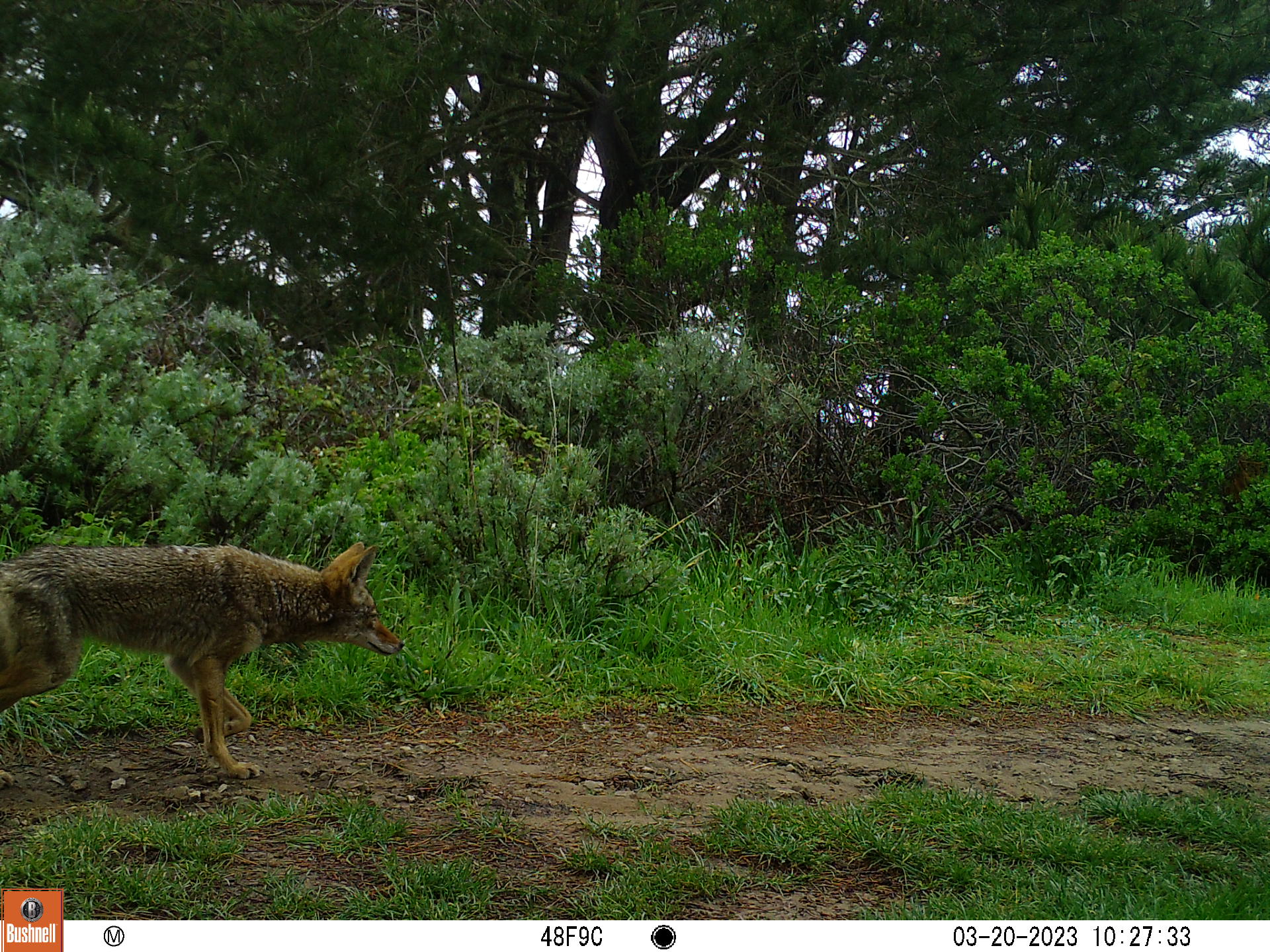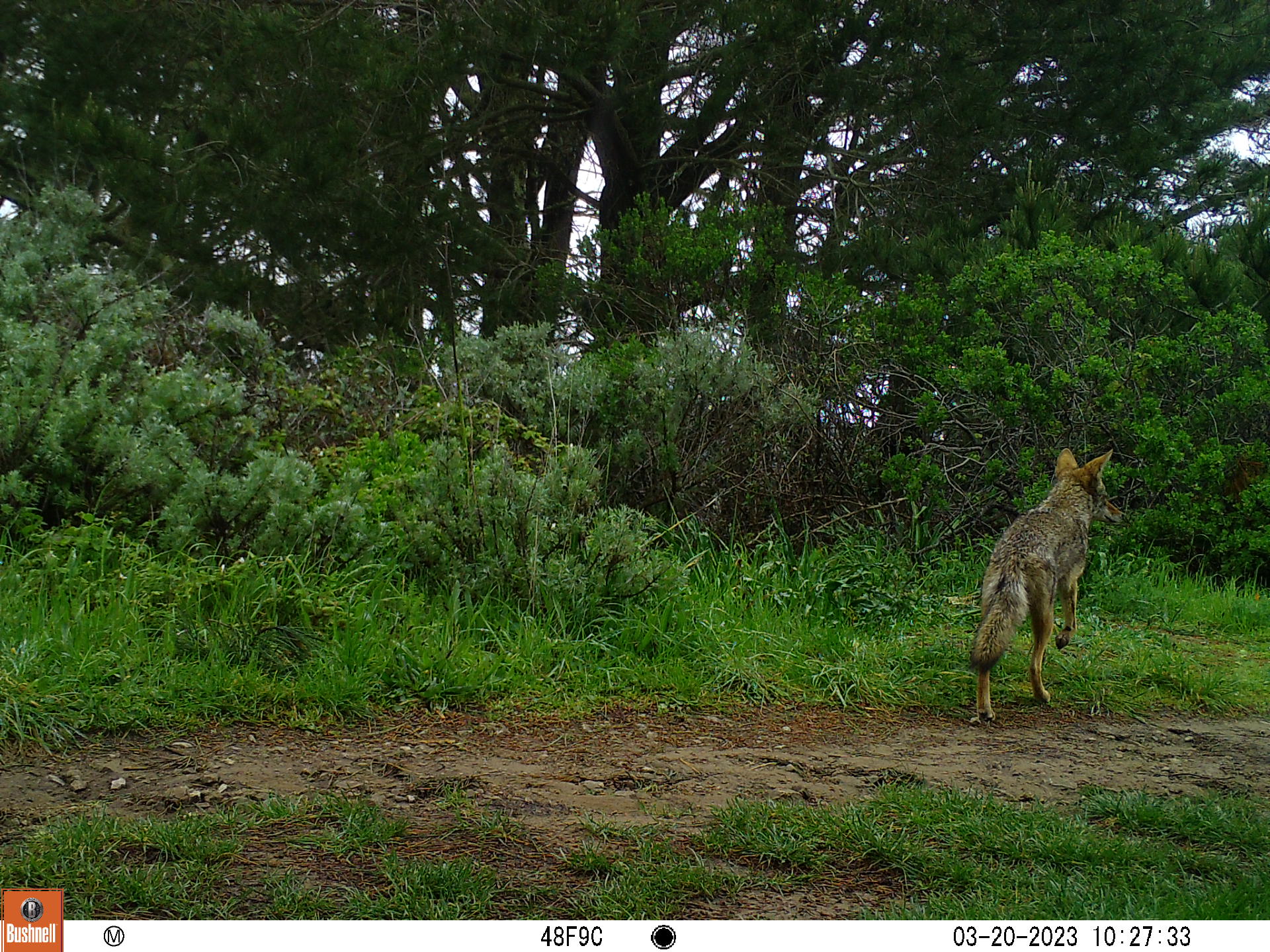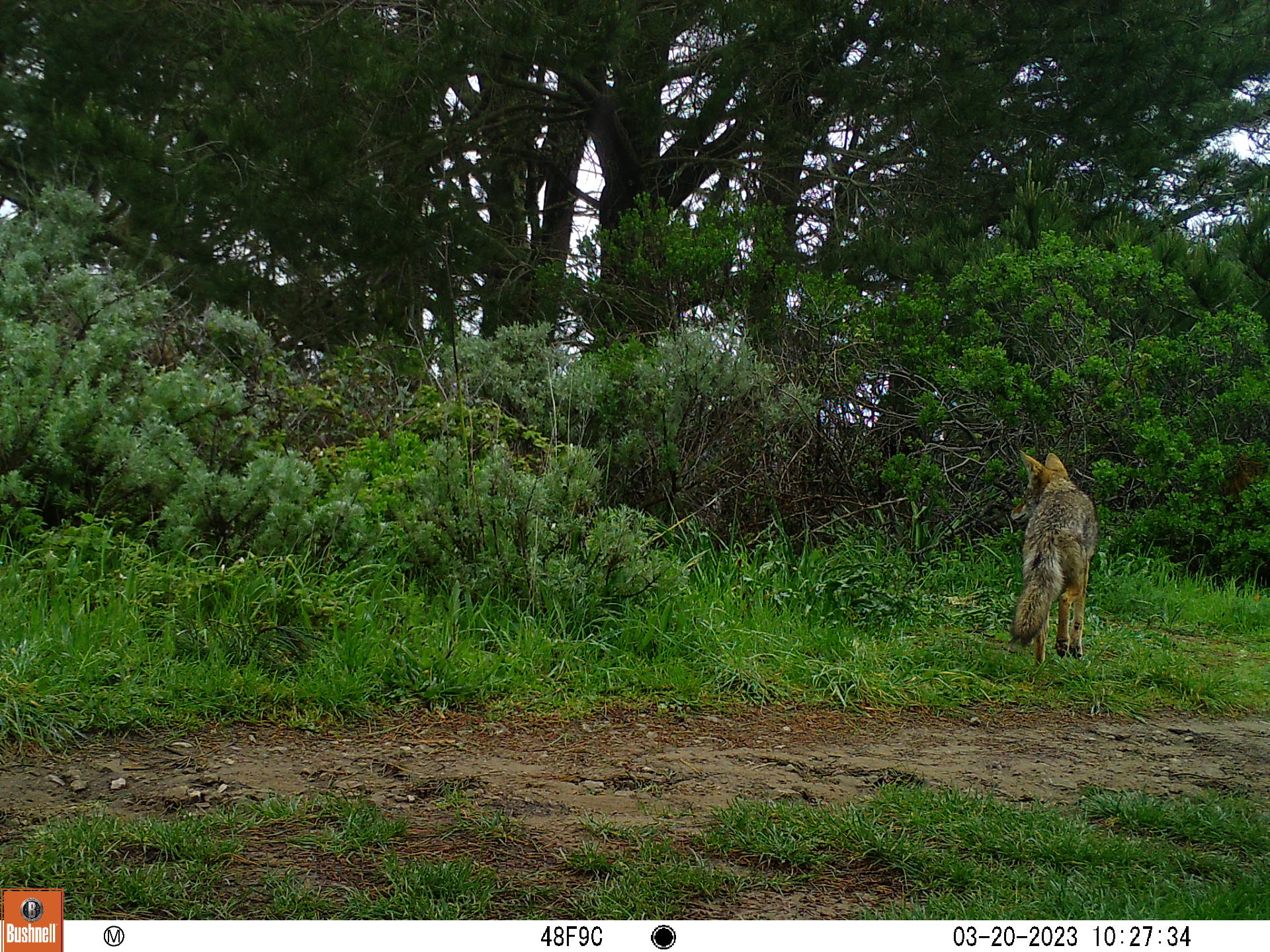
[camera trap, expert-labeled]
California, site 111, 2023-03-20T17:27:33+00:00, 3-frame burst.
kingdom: Animalia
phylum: Chordata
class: Mammalia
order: Carnivora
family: Canidae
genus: Canis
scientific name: Canis latrans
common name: coyote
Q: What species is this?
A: Coyote (Canis latrans).